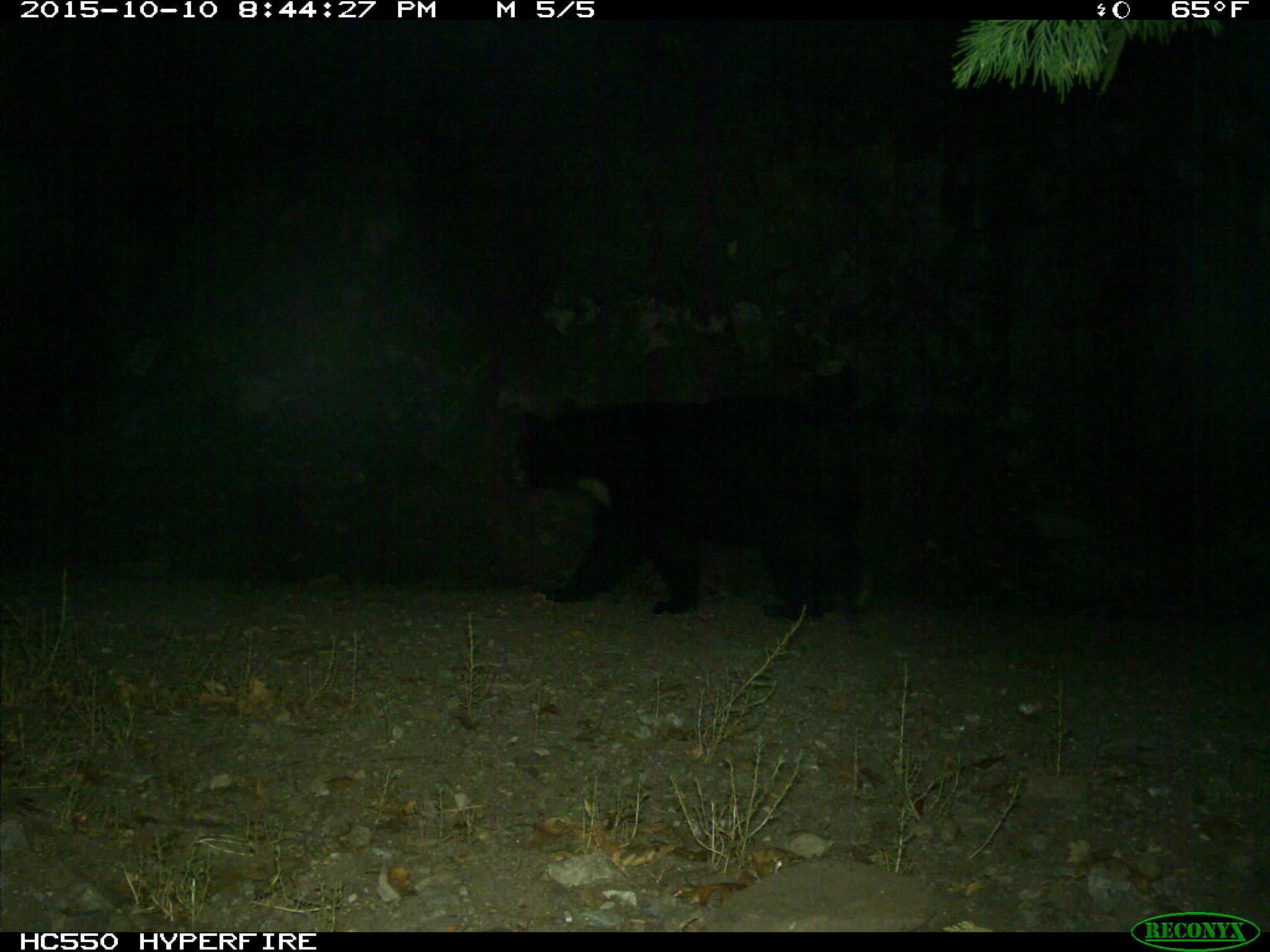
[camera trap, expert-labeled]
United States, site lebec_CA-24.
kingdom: Animalia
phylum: Chordata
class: Mammalia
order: Carnivora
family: Ursidae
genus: Ursus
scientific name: Ursus americanus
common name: american black bear